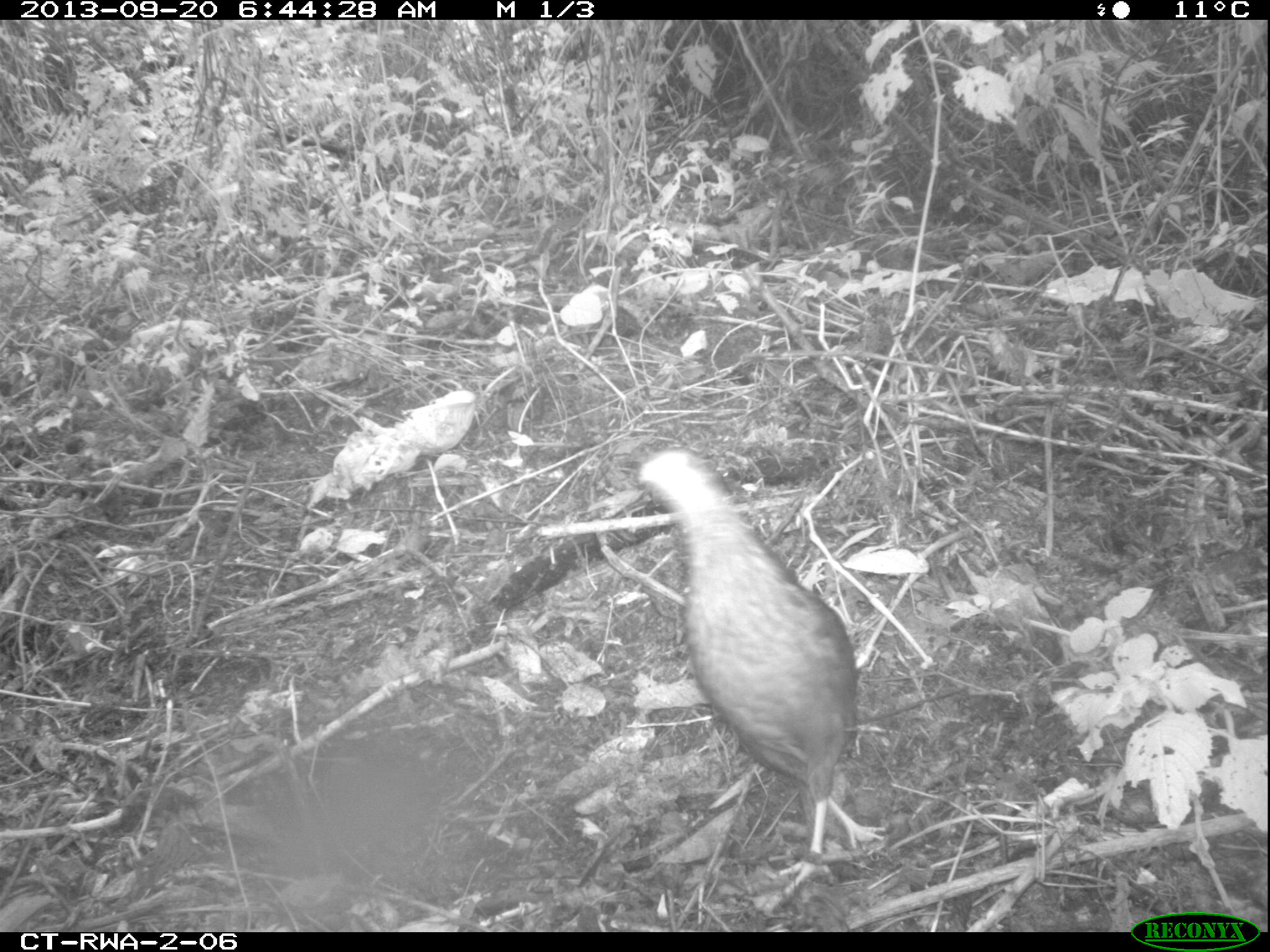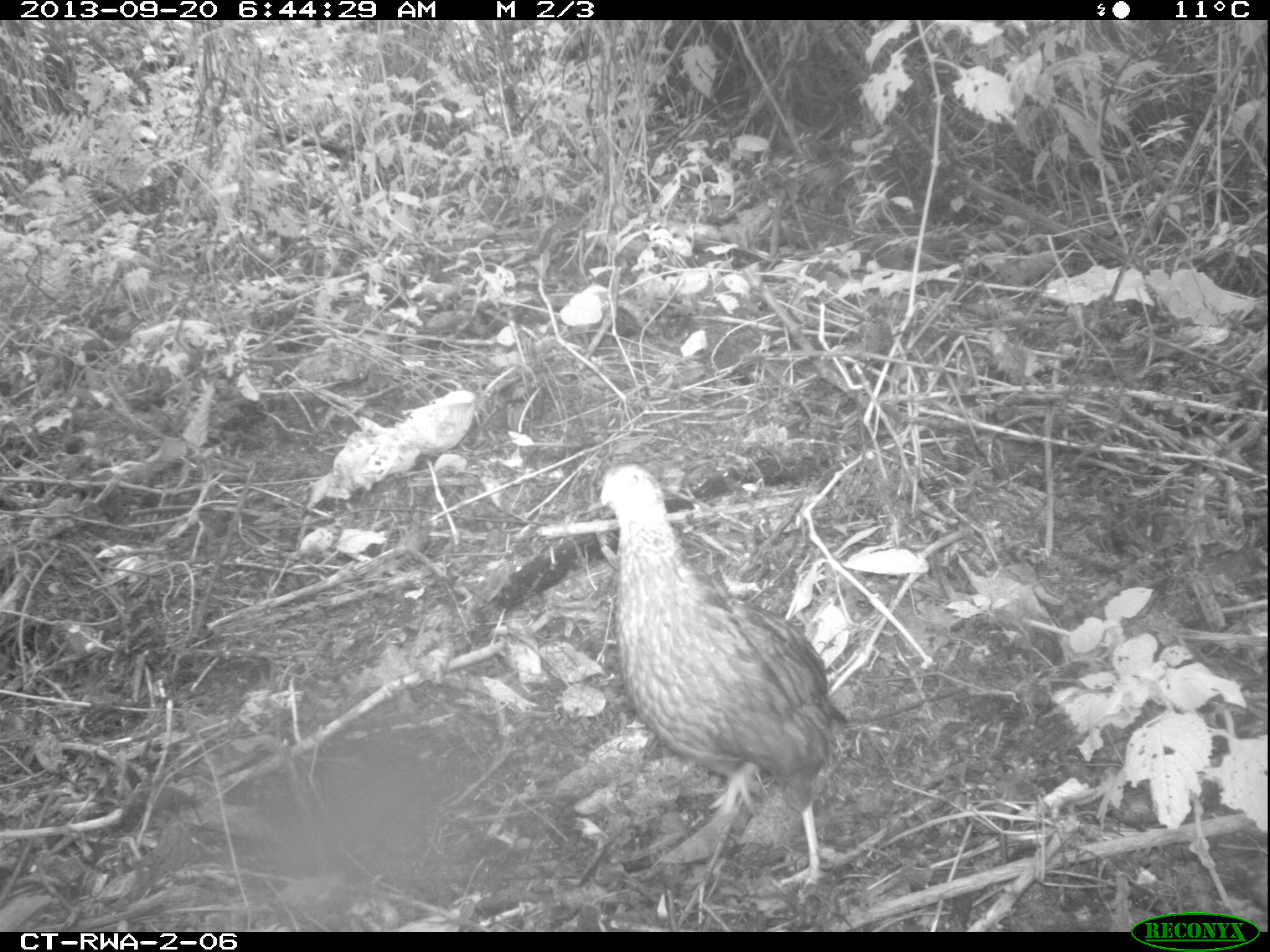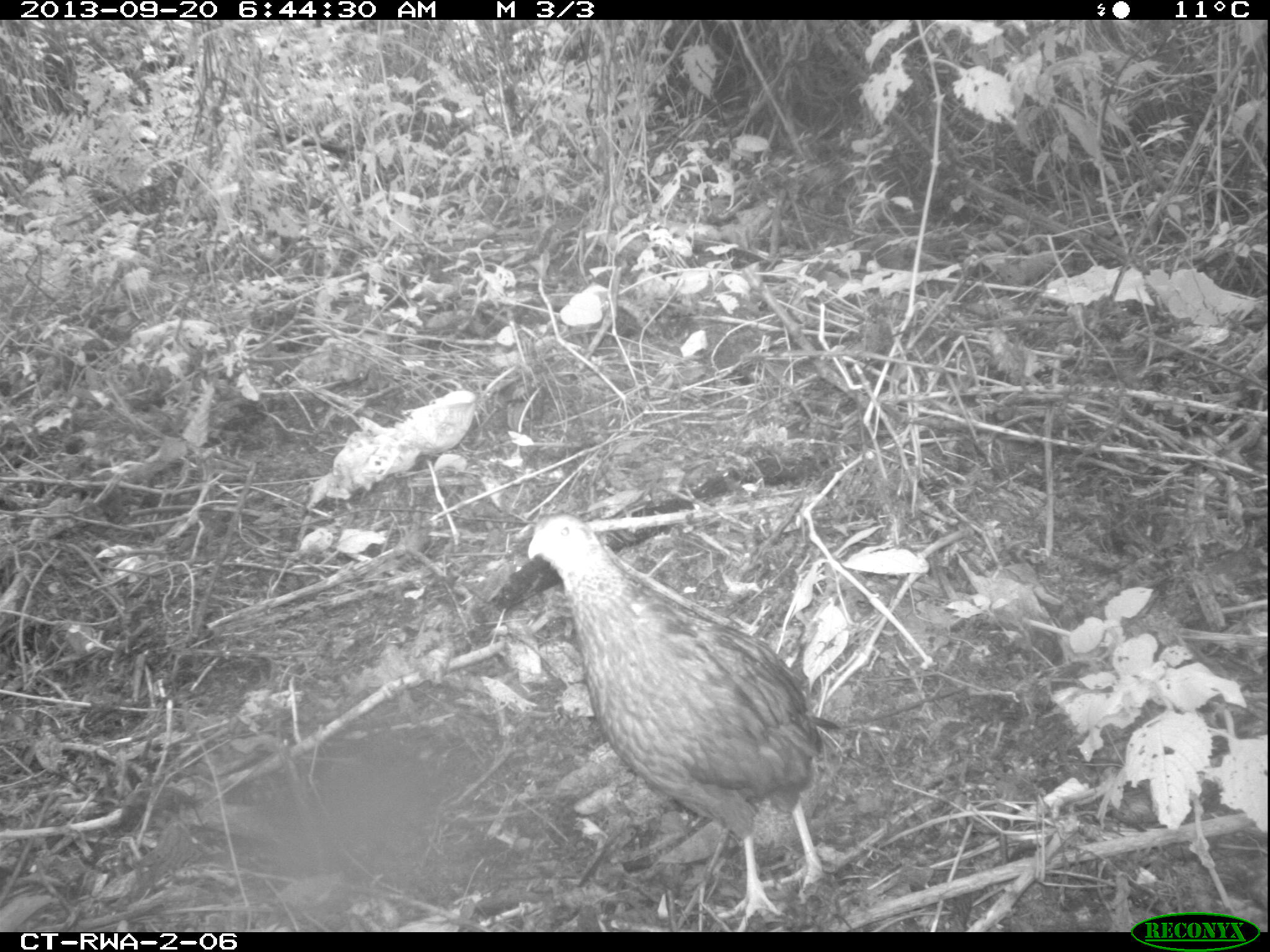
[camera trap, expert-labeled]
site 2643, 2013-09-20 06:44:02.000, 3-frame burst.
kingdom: Animalia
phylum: Chordata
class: Aves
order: Galliformes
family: Phasianidae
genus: Pternistis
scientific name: Pternistis nobilis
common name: handsome francolin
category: francolinus nobilis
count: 5